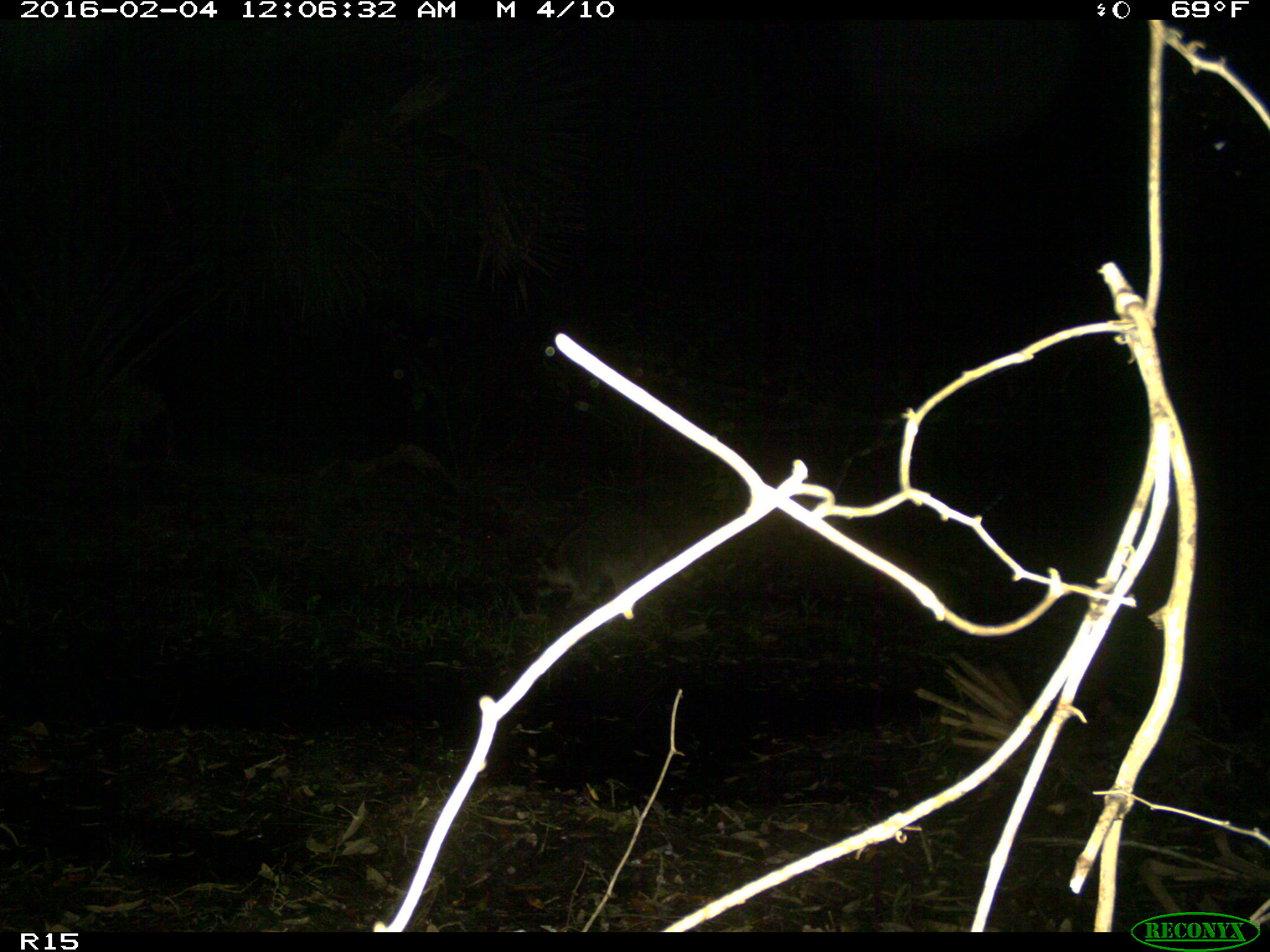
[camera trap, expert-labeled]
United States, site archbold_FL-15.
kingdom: Animalia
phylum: Chordata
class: Mammalia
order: Carnivora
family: Procyonidae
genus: Procyon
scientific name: Procyon lotor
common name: common raccoon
Procyon lotor (common raccoon).